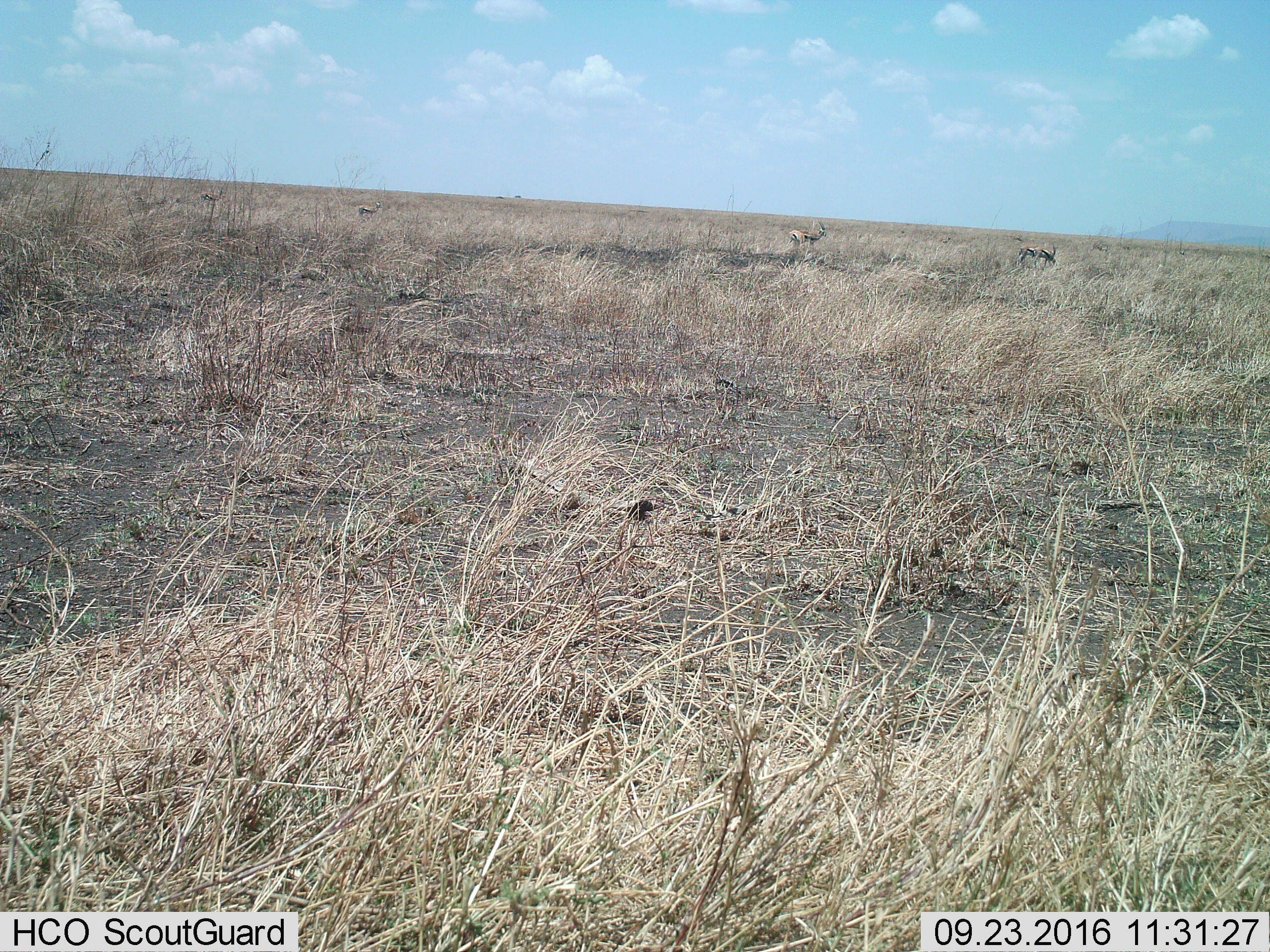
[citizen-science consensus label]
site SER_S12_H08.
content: unidentified animal